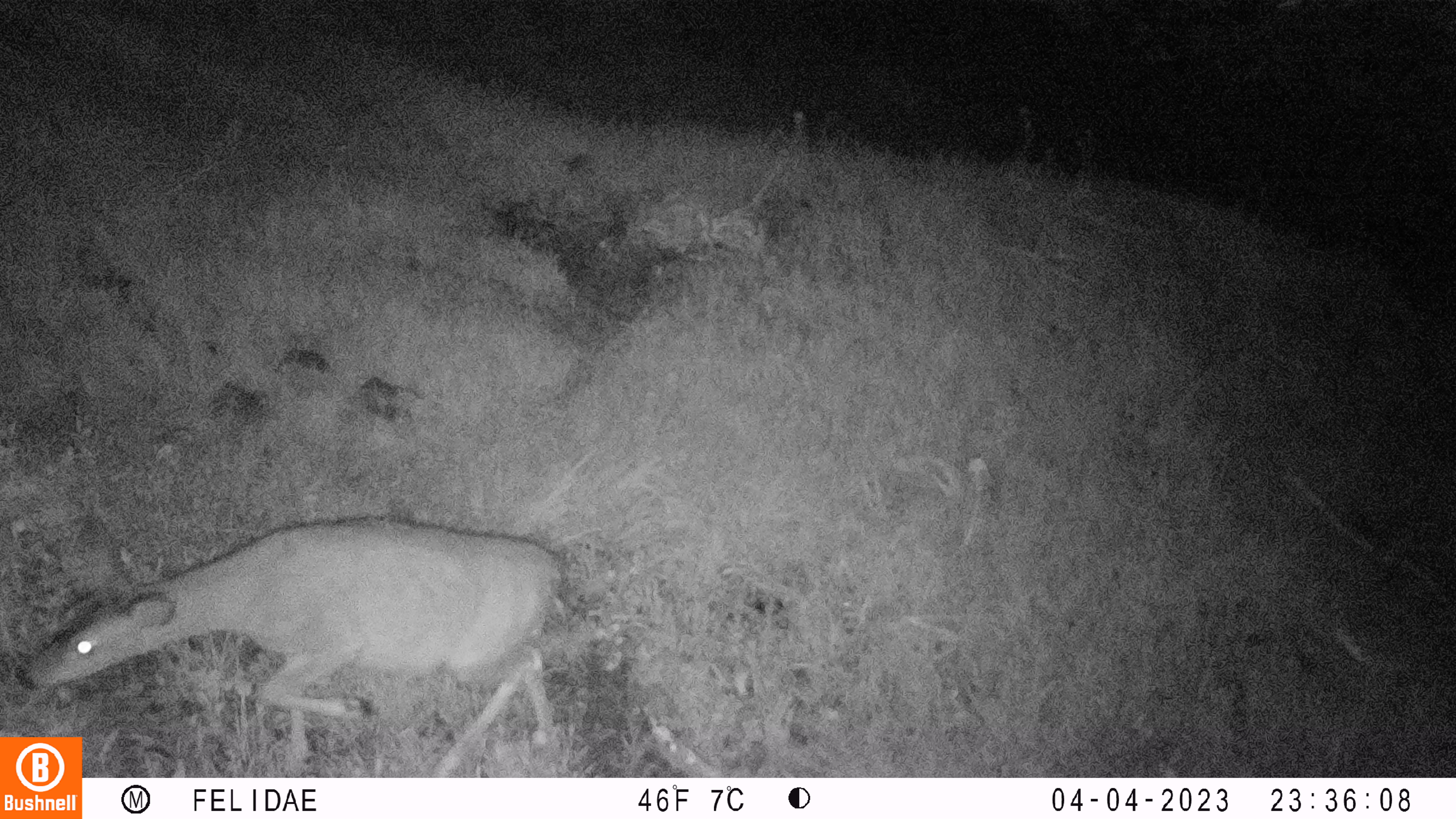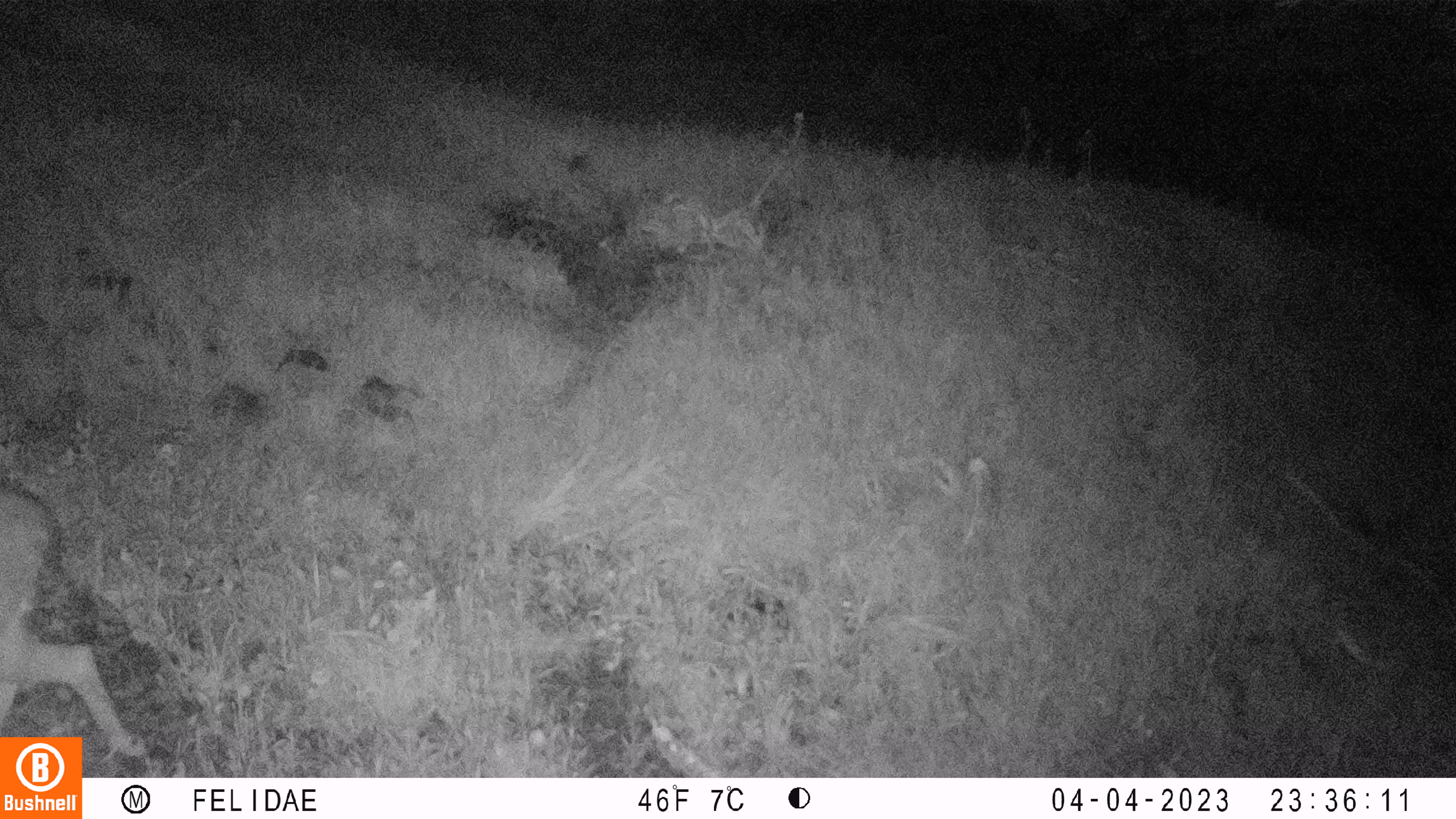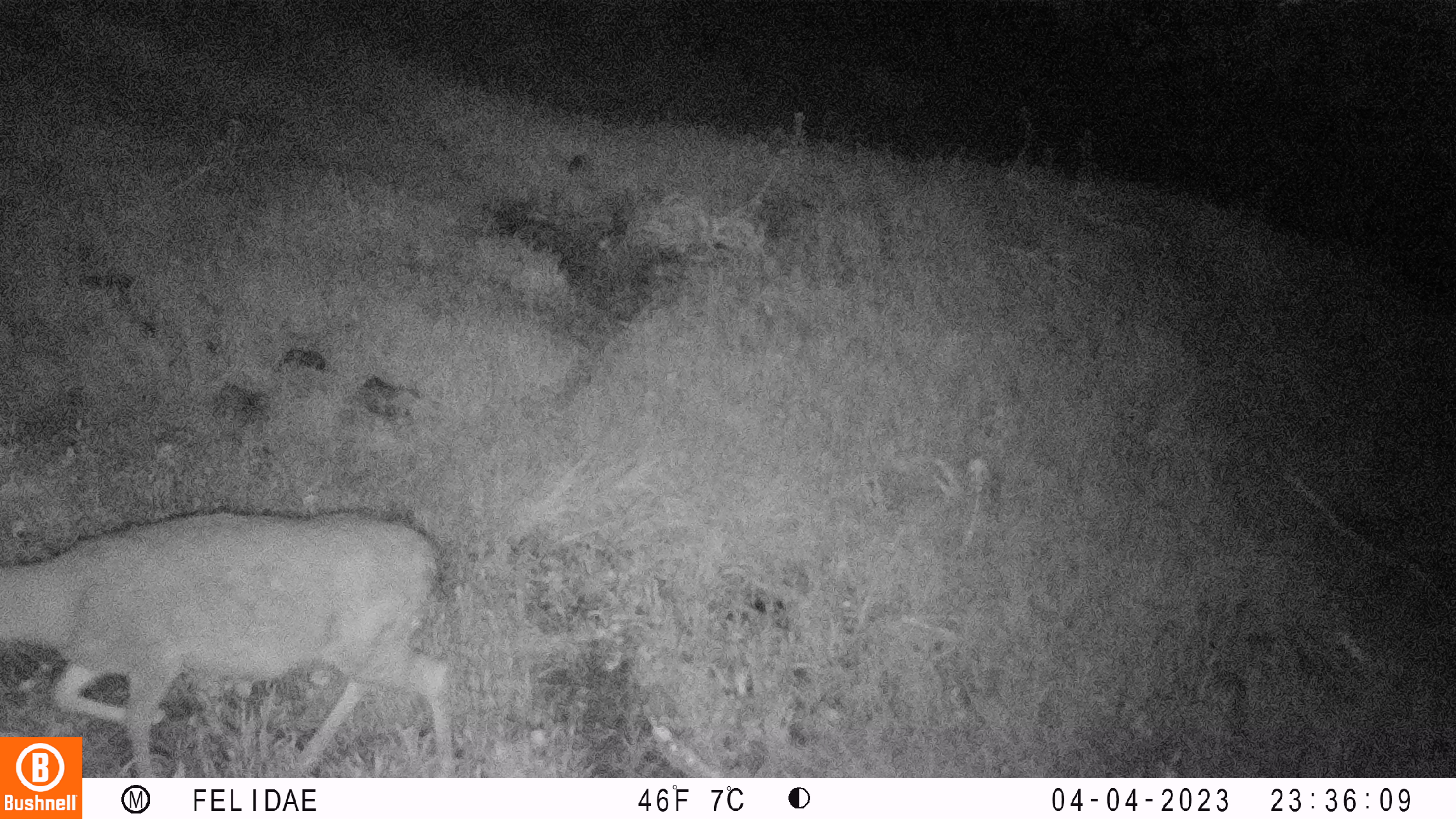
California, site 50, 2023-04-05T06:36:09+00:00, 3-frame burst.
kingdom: Animalia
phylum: Chordata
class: Mammalia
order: Artiodactyla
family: Cervidae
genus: Odocoileus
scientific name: Odocoileus hemionus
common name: mule deer